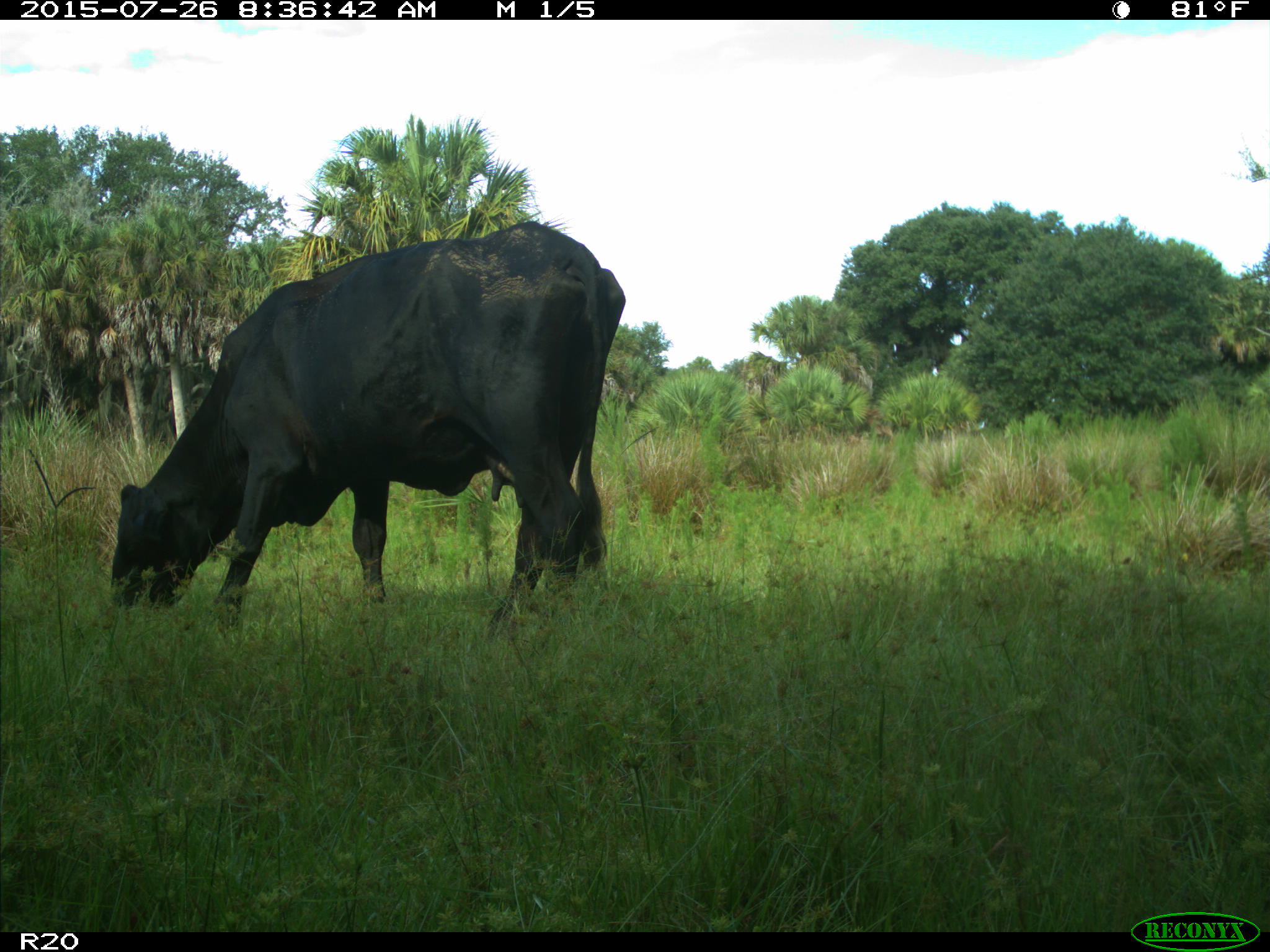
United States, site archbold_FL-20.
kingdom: Animalia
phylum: Chordata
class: Mammalia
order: Artiodactyla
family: Bovidae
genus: Bos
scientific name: Bos taurus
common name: domestic cow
Bos taurus (domestic cow).